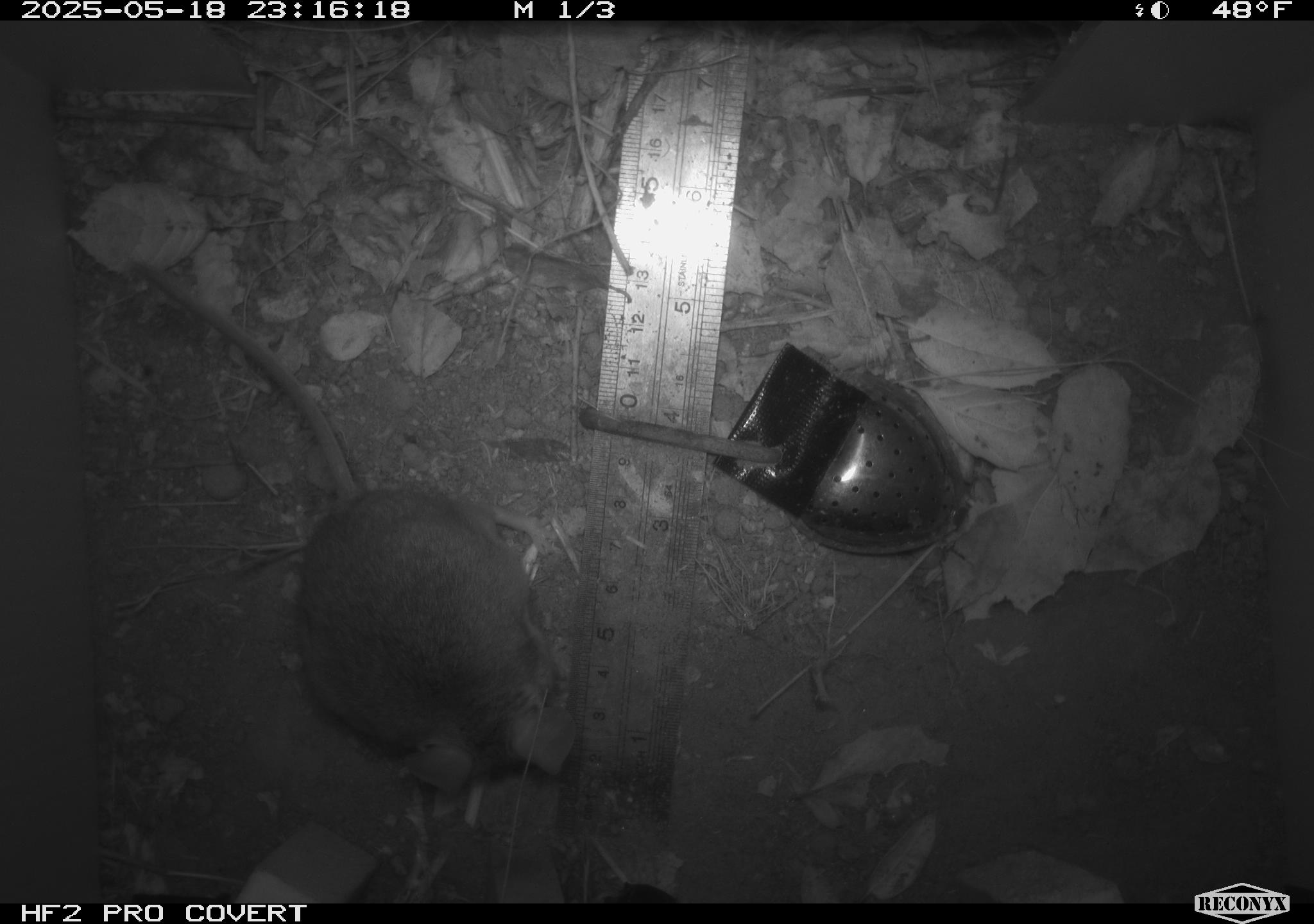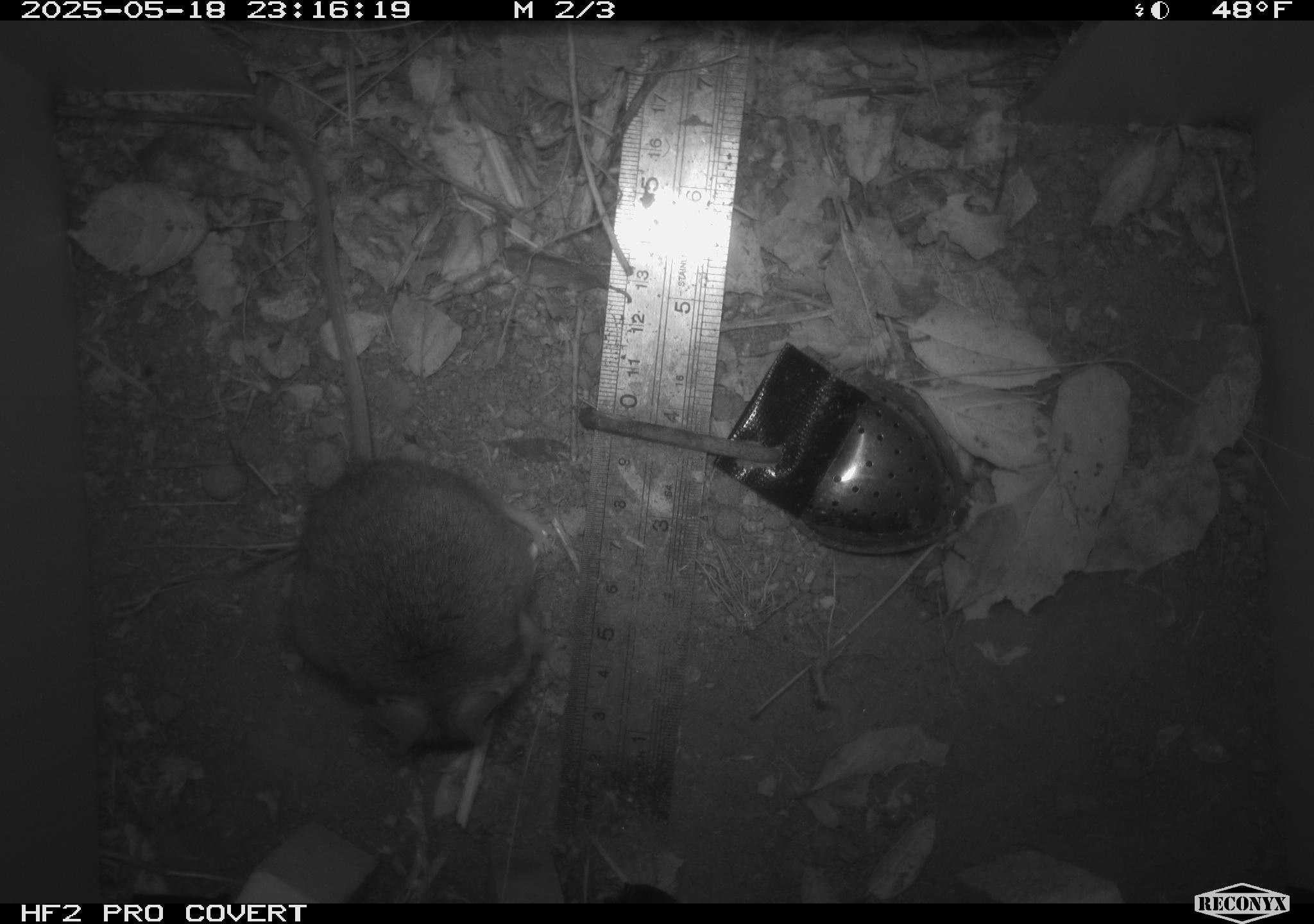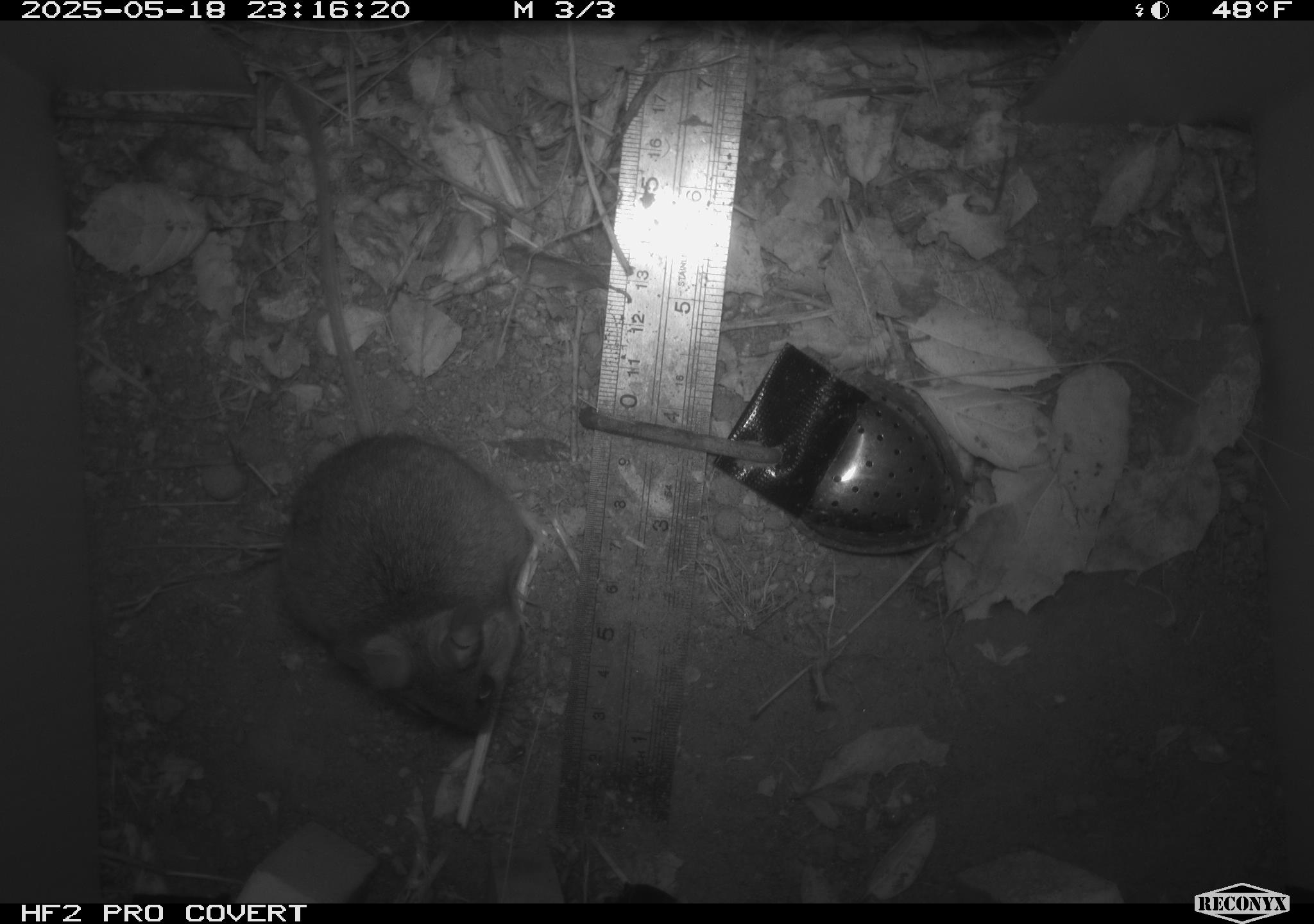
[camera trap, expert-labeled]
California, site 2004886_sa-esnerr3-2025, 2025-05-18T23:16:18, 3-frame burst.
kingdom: Animalia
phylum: Chordata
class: Mammalia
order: Rodentia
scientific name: Rodentia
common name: rodent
Rodent (Rodentia).